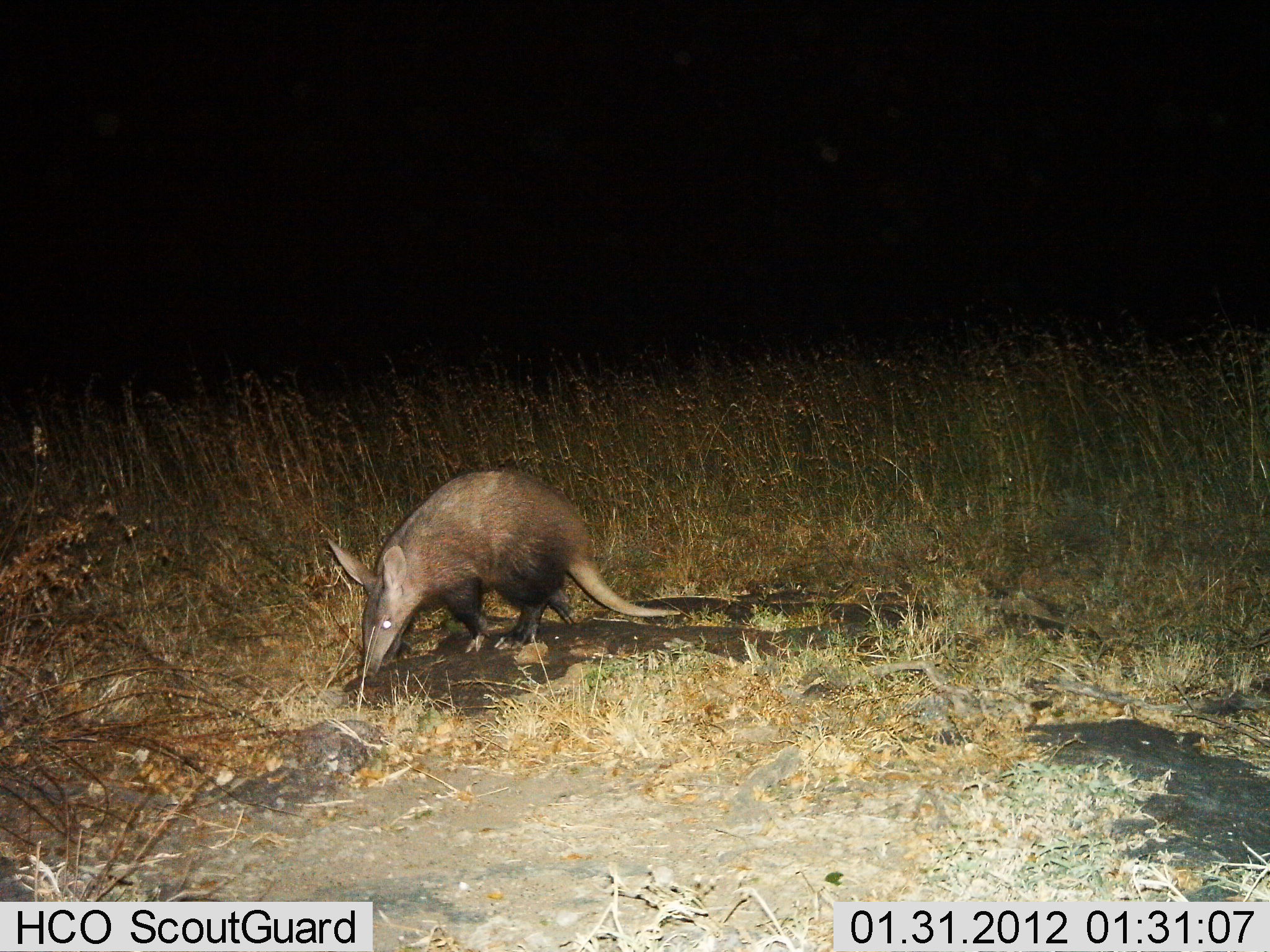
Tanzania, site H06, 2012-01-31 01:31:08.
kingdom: Animalia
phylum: Chordata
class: Mammalia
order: Tubulidentata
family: Orycteropodidae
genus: Orycteropus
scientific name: Orycteropus afer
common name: aardvark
Aardvark (Orycteropus afer), count 1. Behavior (volunteer vote fractions): standing 33%, resting 3%, moving 33%, interacting 0%. Young present (vote fraction): 0%. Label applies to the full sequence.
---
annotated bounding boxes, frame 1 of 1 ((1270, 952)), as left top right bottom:
animal: 325 471 681 681